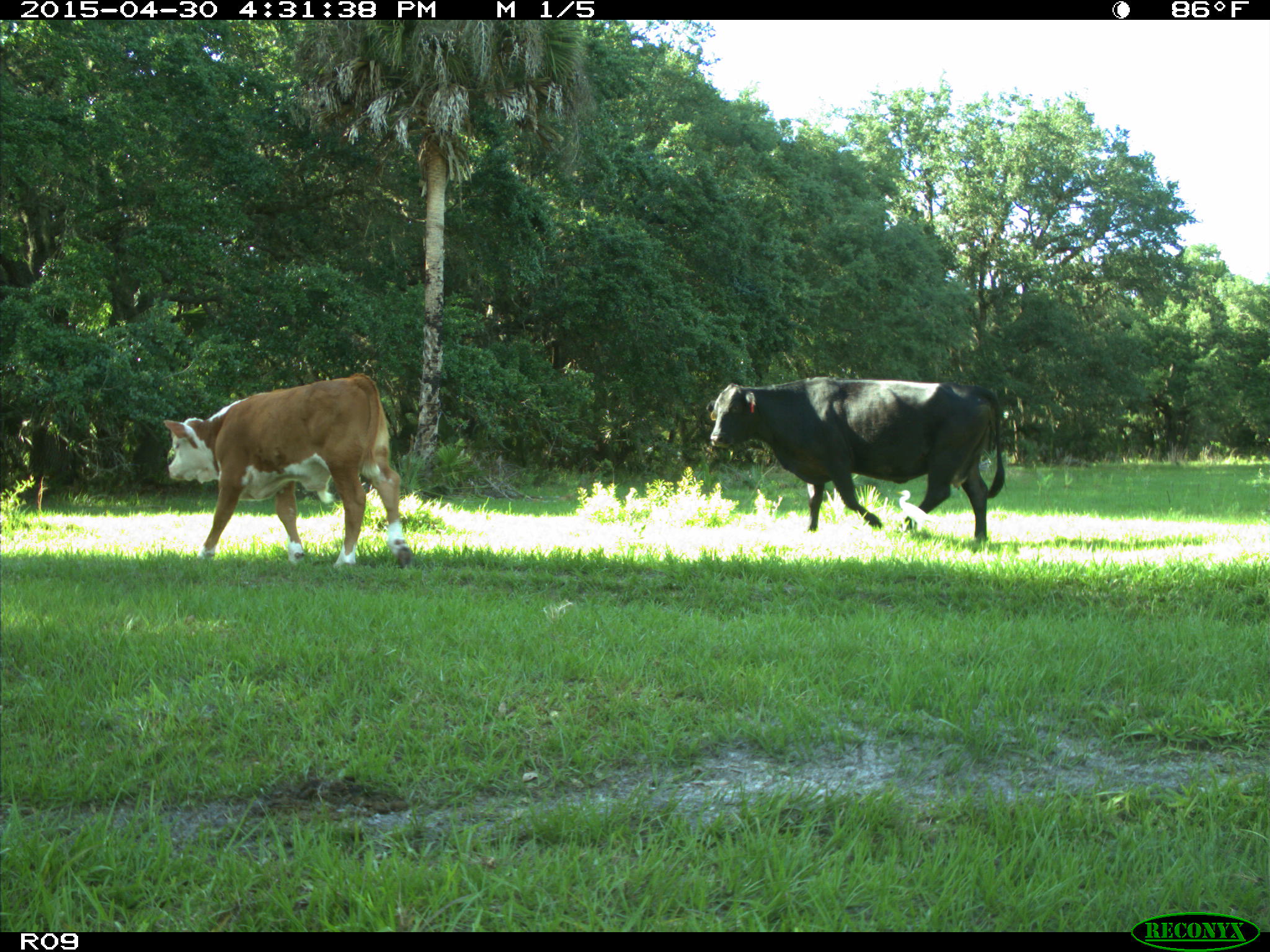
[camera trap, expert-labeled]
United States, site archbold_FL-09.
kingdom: Animalia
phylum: Chordata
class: Mammalia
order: Artiodactyla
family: Bovidae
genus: Bos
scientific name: Bos taurus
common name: domestic cow